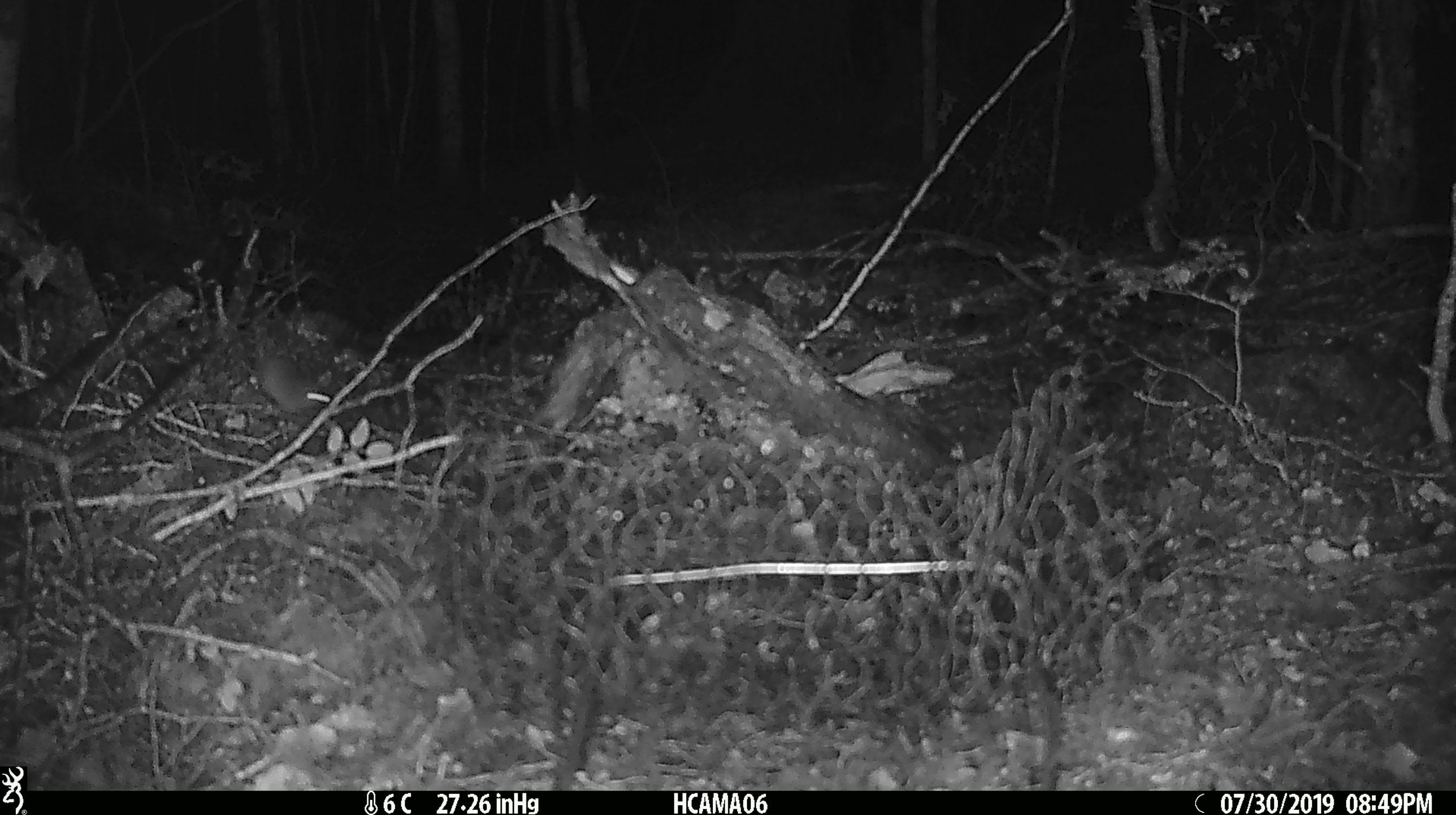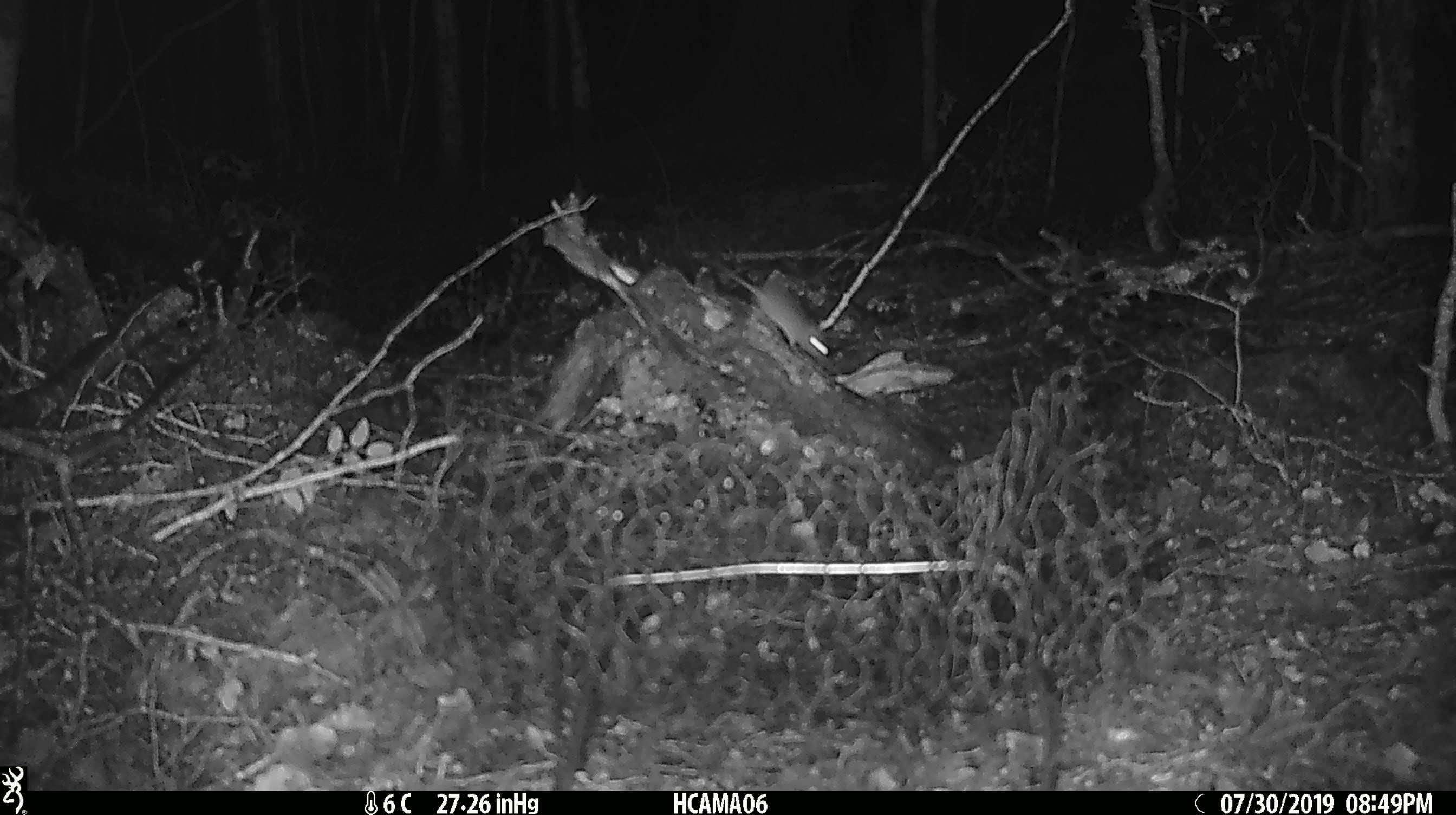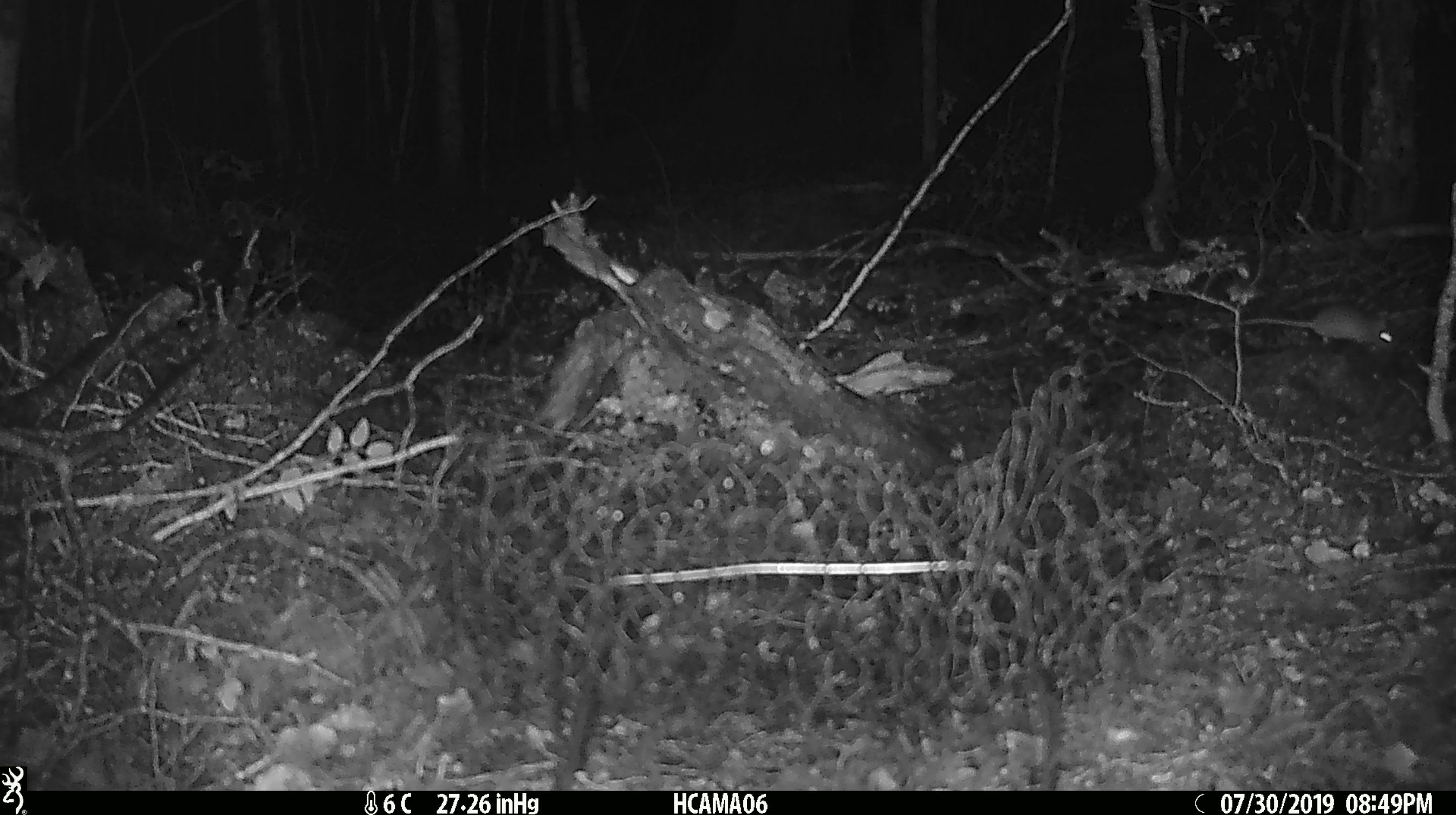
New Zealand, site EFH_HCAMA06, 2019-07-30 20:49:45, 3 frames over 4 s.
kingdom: Animalia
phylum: Chordata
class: Mammalia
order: Rodentia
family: Muridae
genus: Mus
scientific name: Mus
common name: mouse